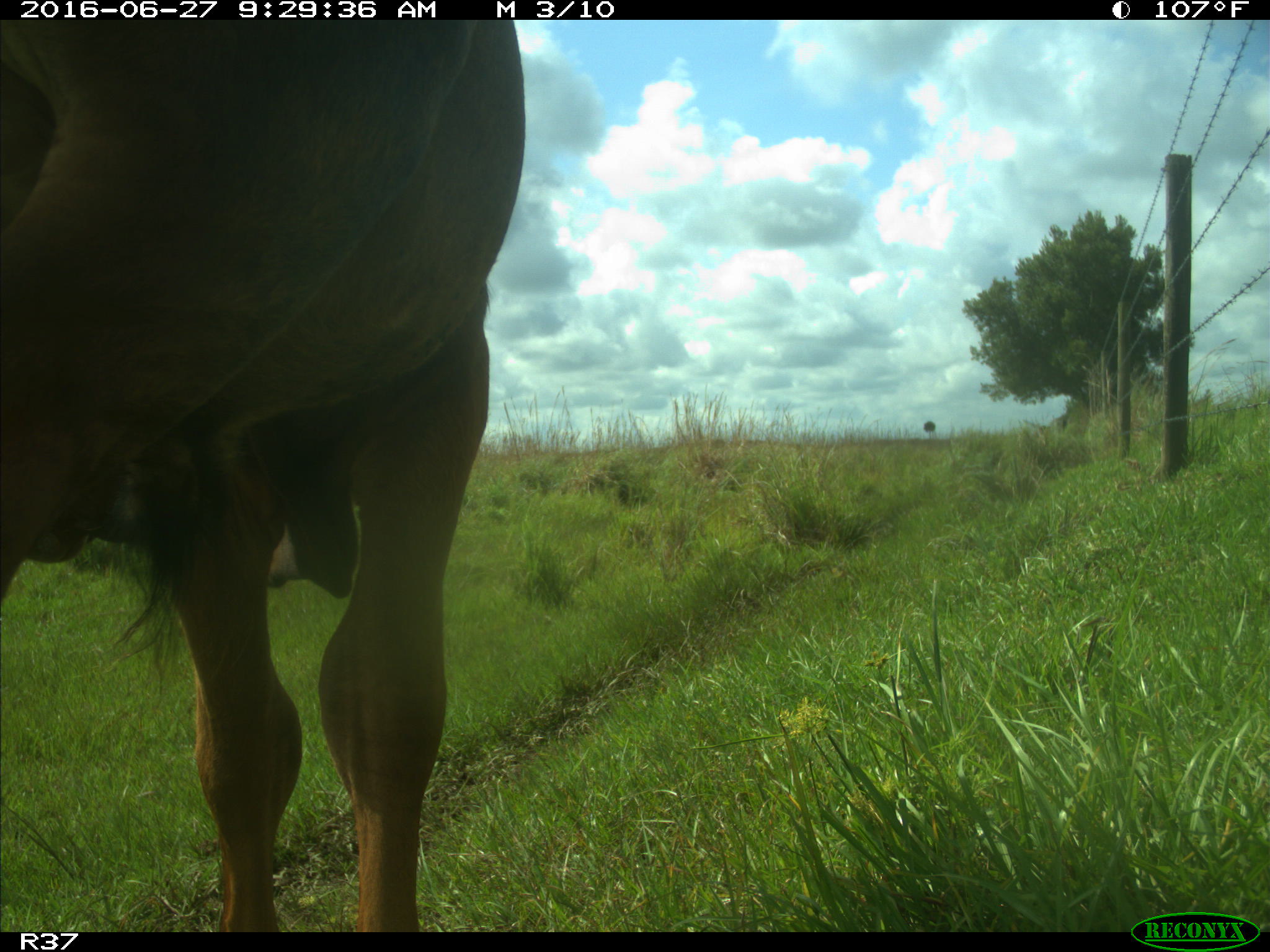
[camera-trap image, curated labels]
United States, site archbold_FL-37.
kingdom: Animalia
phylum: Chordata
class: Mammalia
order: Artiodactyla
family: Bovidae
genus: Bos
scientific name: Bos taurus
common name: domestic cow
Bos taurus (domestic cow).